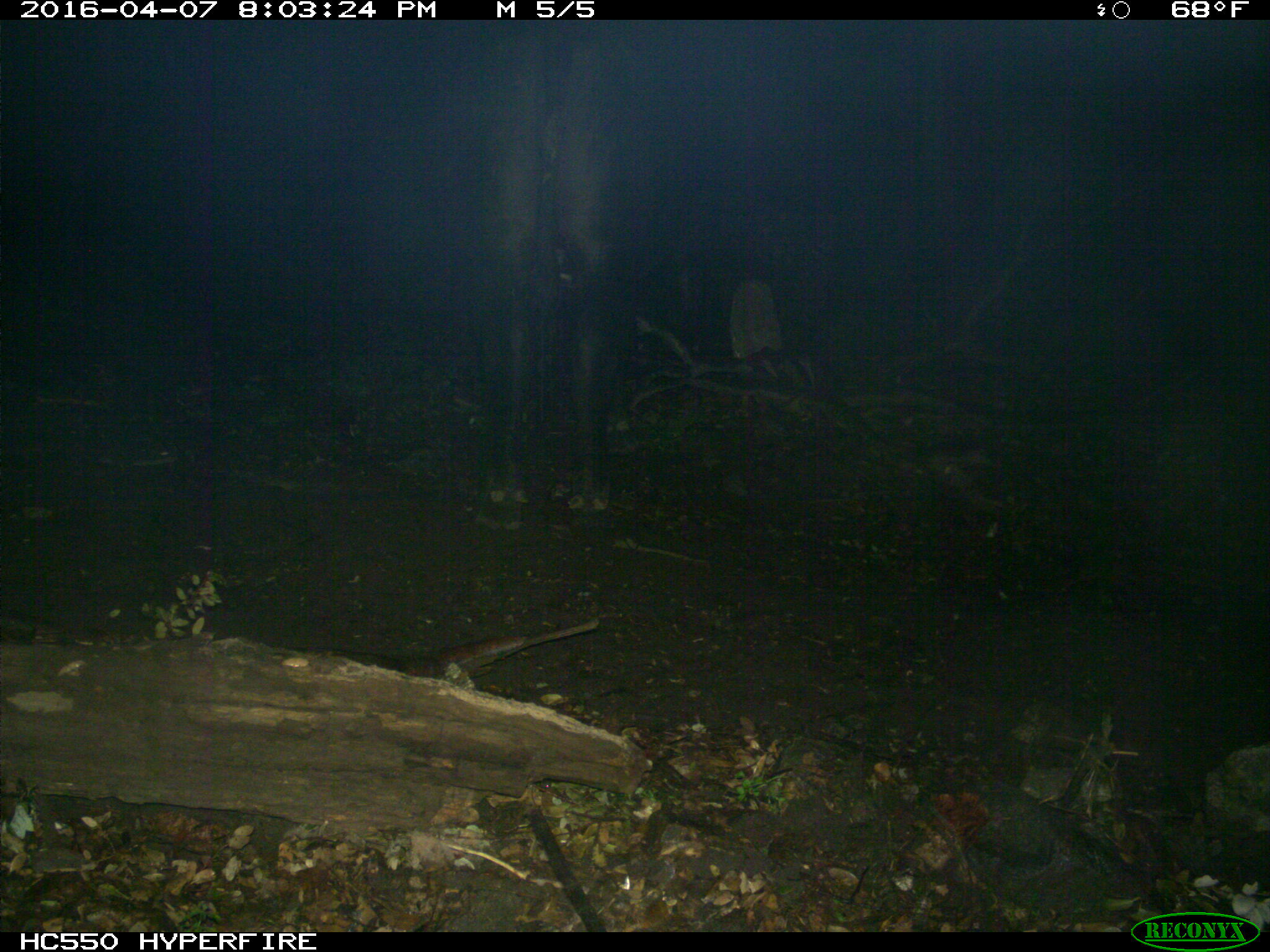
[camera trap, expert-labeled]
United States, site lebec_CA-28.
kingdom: Animalia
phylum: Chordata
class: Mammalia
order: Artiodactyla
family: Bovidae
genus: Bos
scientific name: Bos taurus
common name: domestic cow